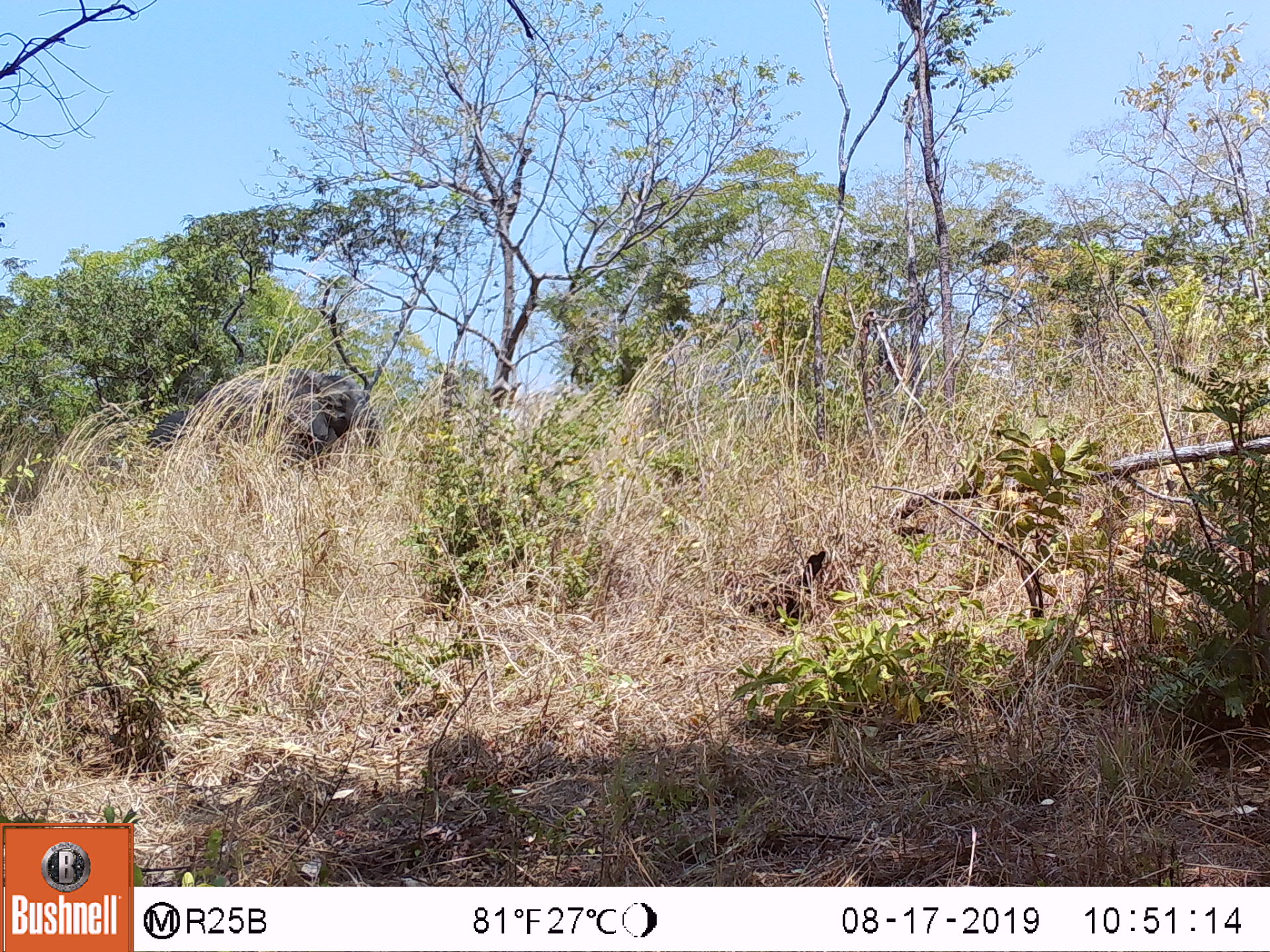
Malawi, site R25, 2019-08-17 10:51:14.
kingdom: Animalia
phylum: Chordata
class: Mammalia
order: Proboscidea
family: Elephantidae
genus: Loxodonta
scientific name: Loxodonta africana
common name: african savanna elephant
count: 1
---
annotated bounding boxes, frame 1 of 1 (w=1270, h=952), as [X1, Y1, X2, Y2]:
african savanna elephant: [201, 356, 396, 483]